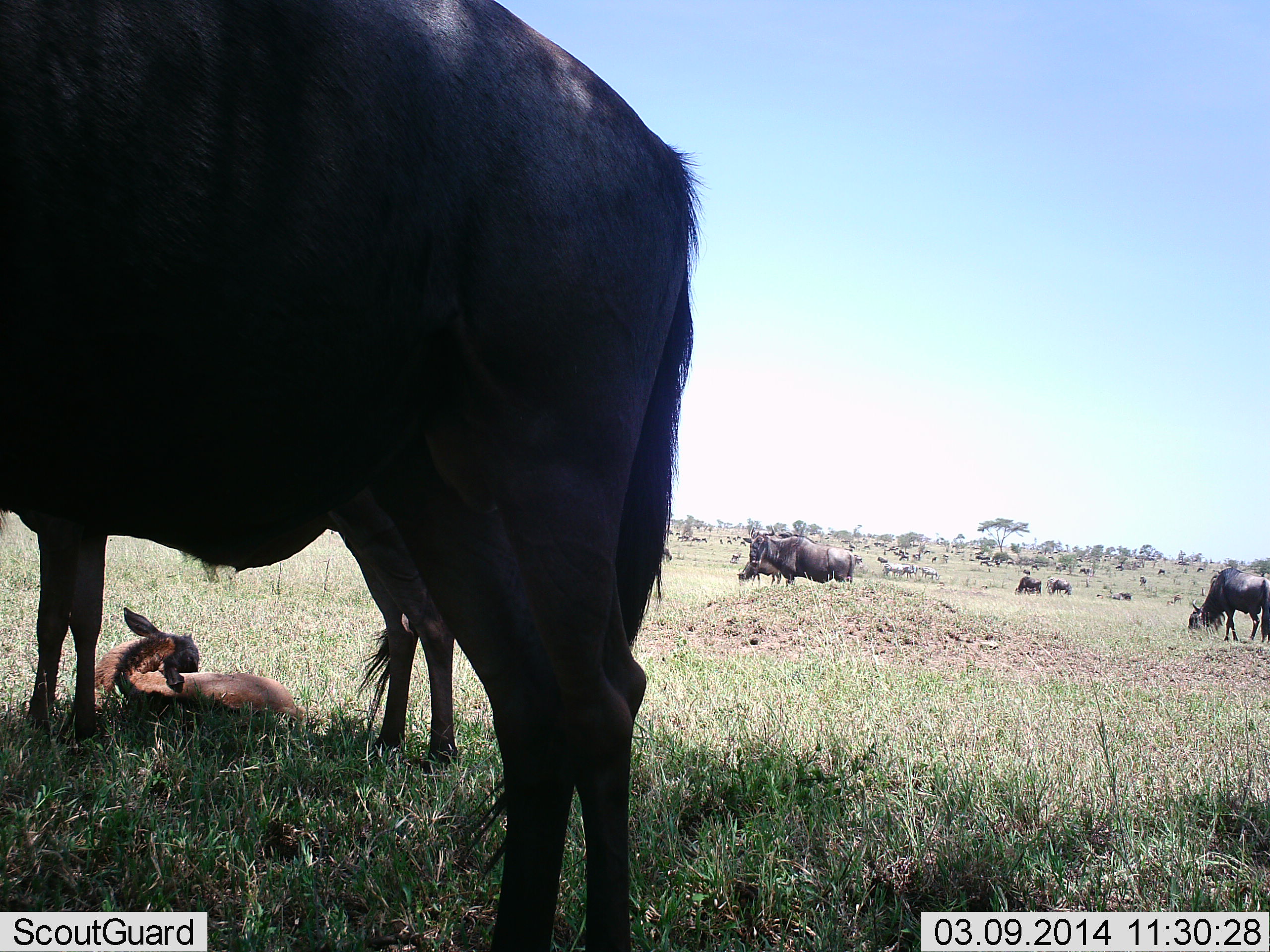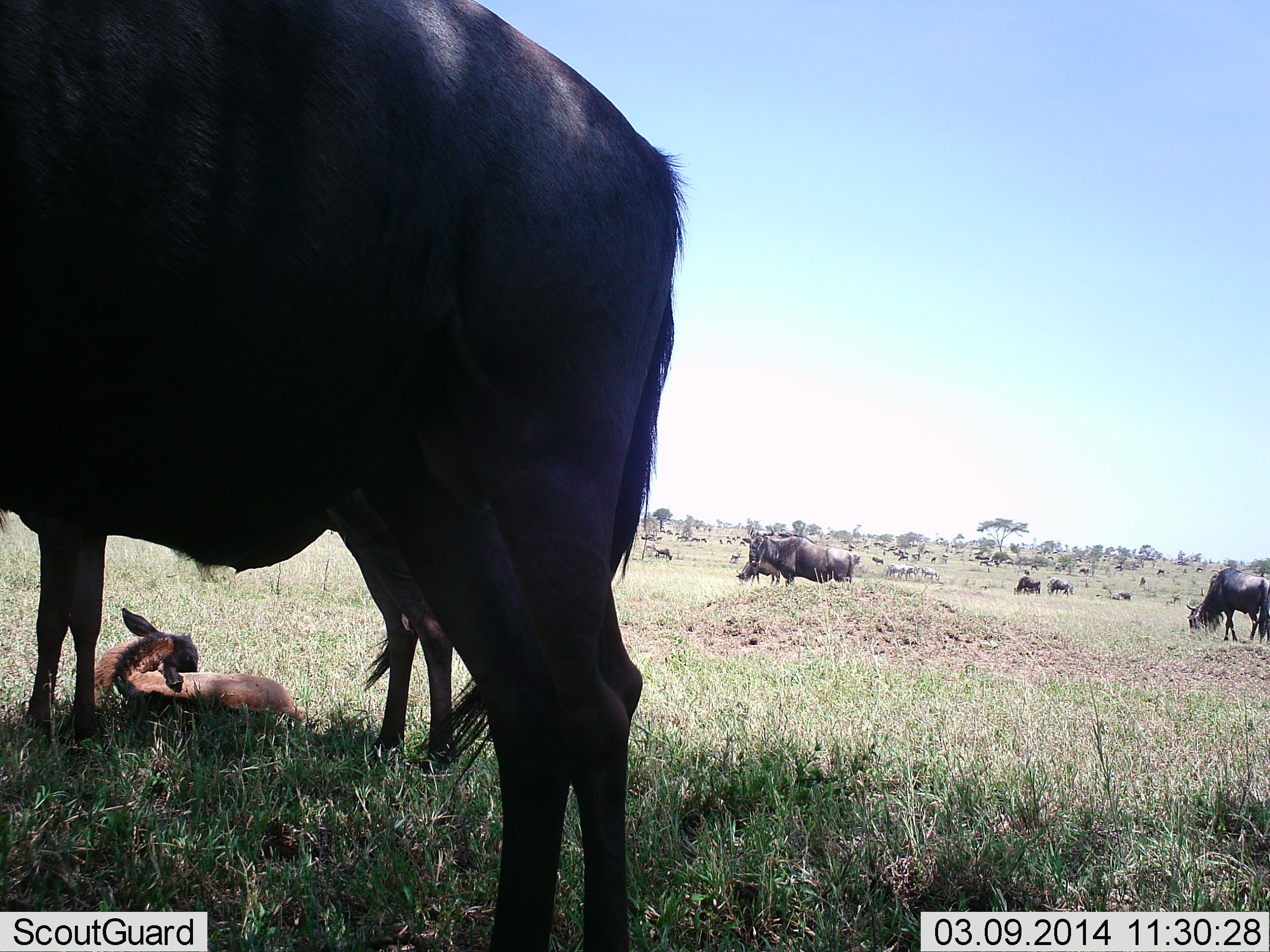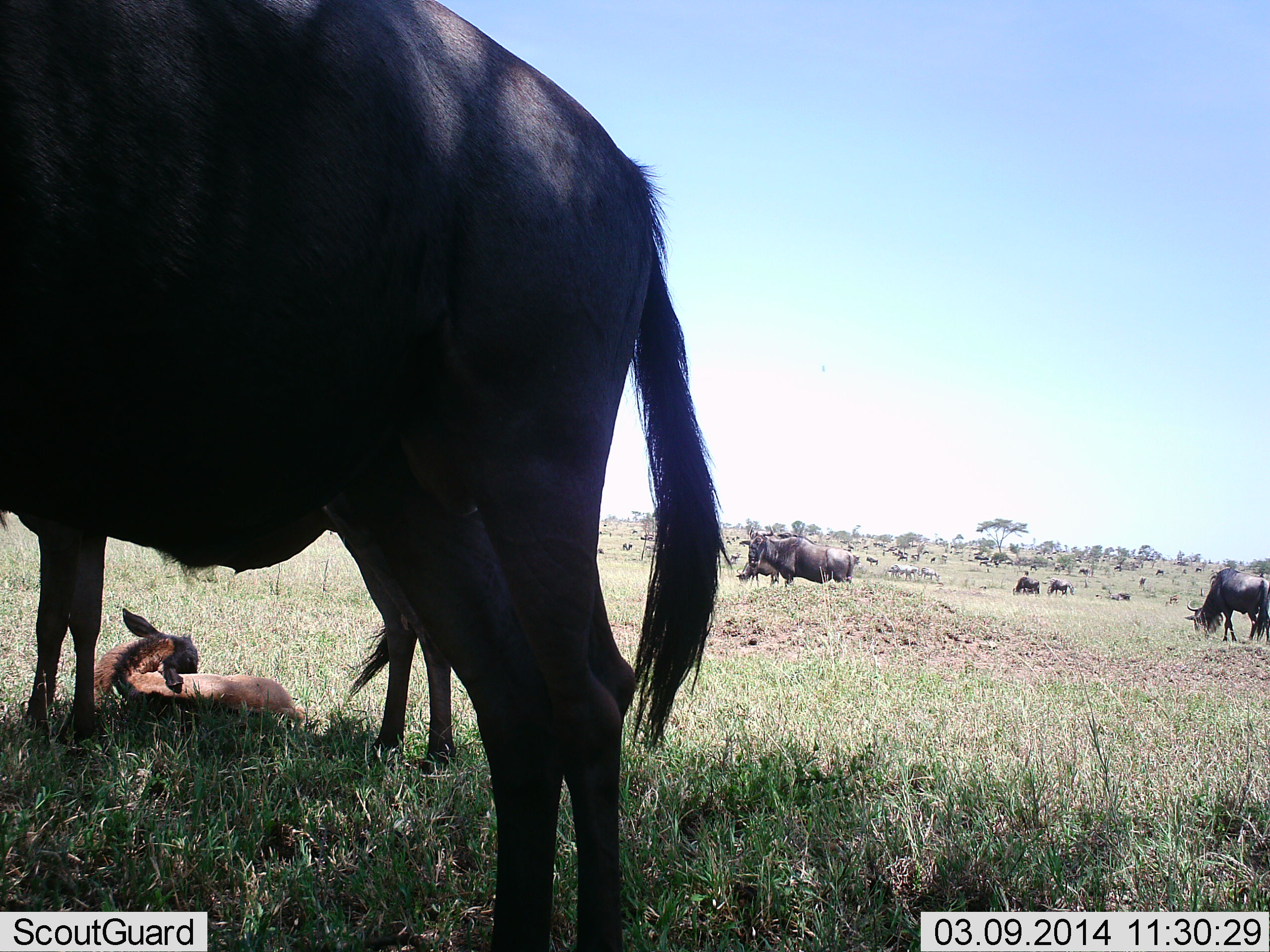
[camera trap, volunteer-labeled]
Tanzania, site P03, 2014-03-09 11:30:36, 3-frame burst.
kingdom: Animalia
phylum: Chordata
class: Mammalia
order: Artiodactyla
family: Bovidae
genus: Connochaetes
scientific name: Connochaetes taurinus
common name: blue wildebeest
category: wildebeest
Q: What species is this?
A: Wildebeest (blue wildebeest) (Connochaetes taurinus).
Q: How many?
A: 11-50.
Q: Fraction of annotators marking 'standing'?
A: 90%.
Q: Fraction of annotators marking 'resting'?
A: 80%.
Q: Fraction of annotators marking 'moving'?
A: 40%.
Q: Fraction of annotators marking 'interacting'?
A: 0%.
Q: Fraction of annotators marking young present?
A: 90%.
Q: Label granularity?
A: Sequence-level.